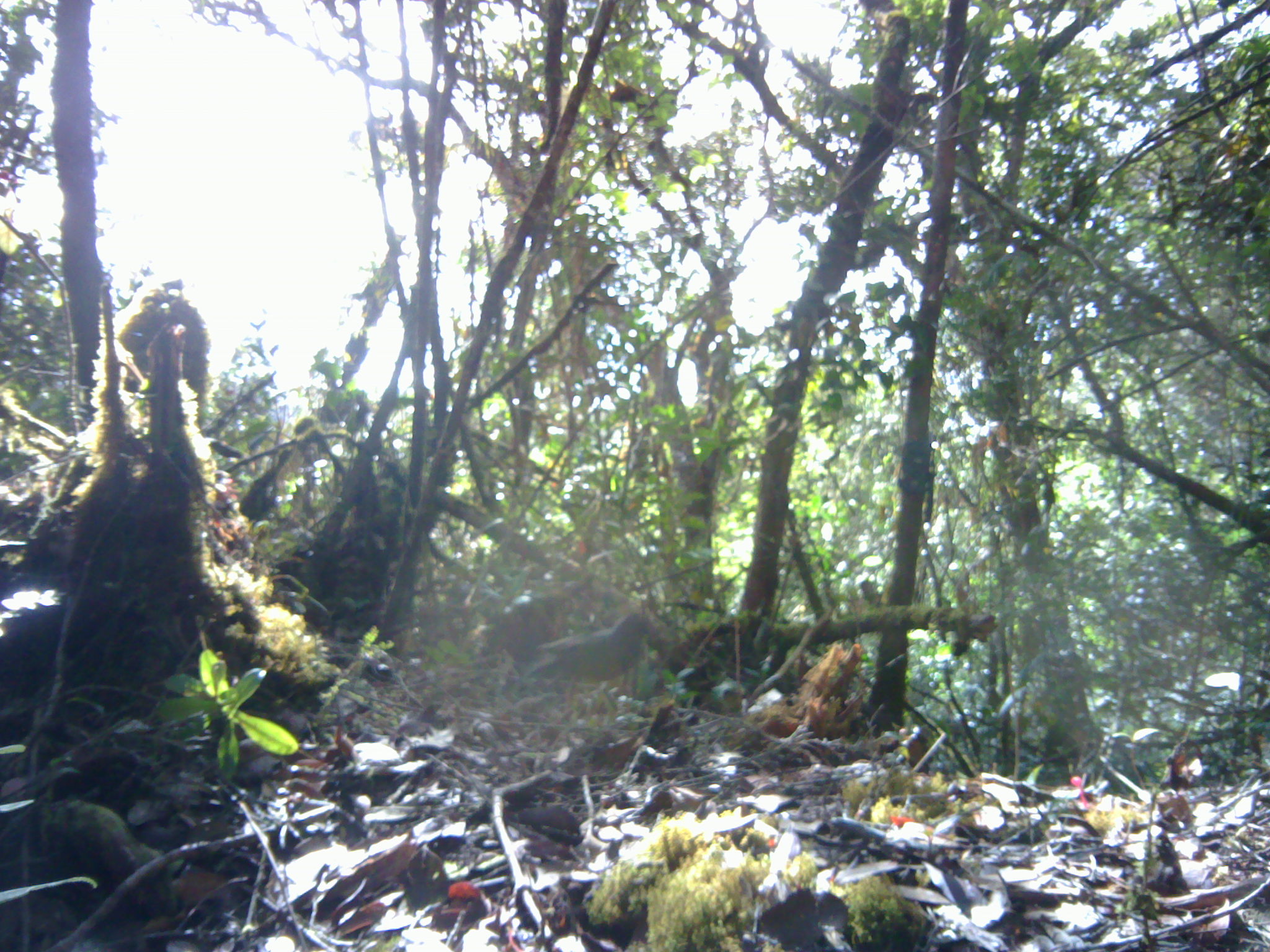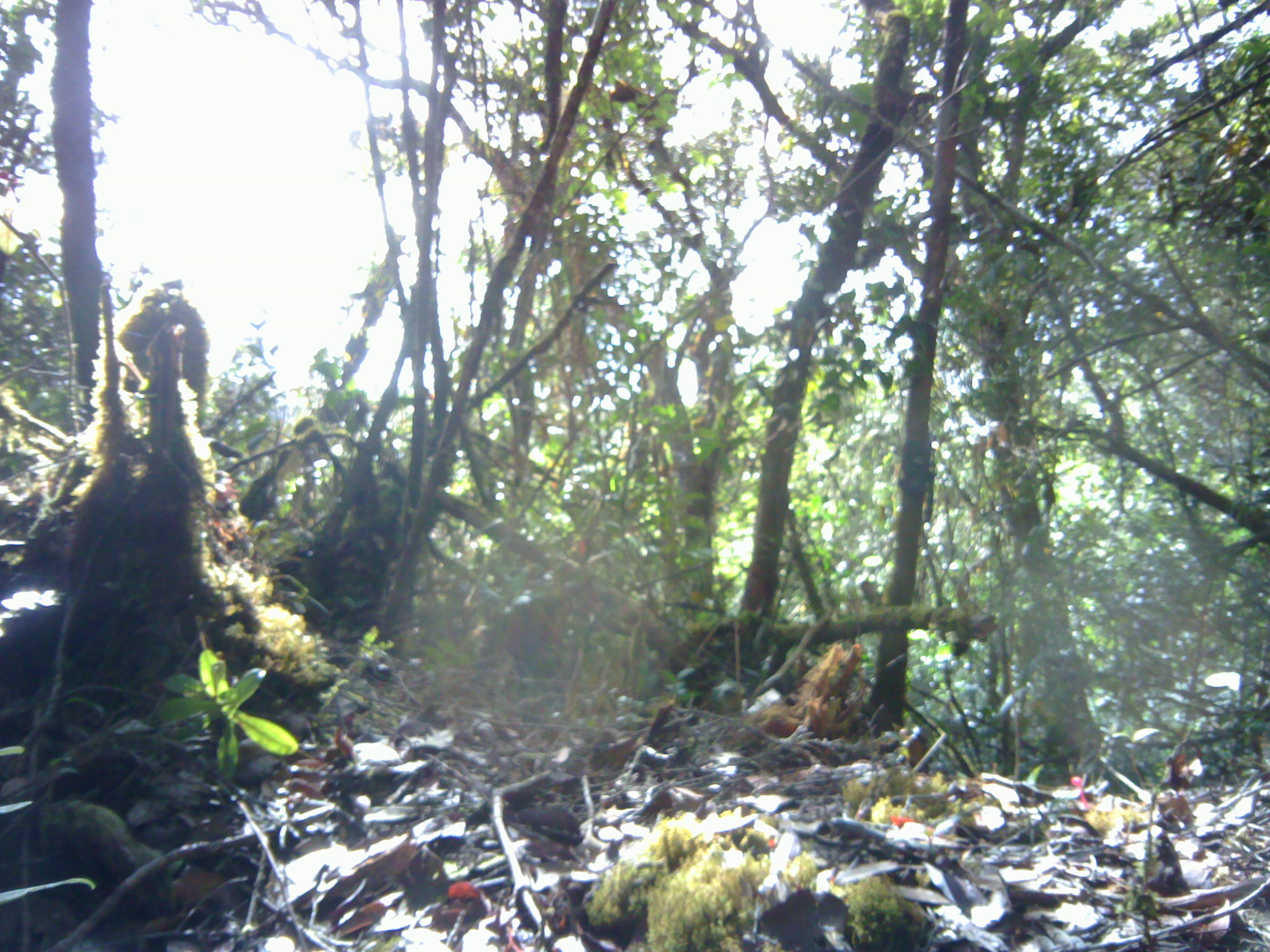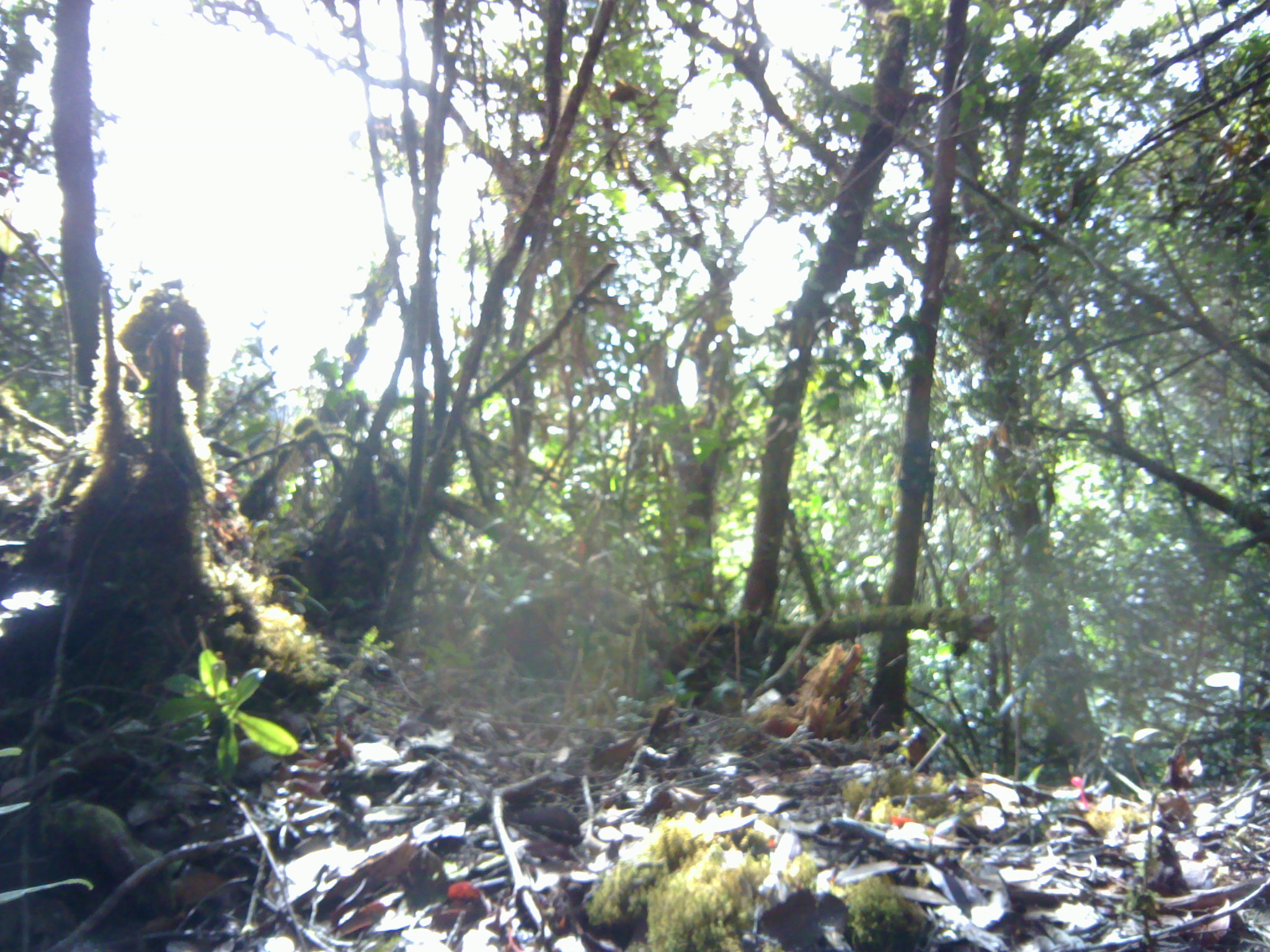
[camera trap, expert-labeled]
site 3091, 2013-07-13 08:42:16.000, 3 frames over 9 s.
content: unidentified animal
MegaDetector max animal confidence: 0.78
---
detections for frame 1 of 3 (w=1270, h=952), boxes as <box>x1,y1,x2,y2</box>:
unknown: <box>525,612,659,709</box>